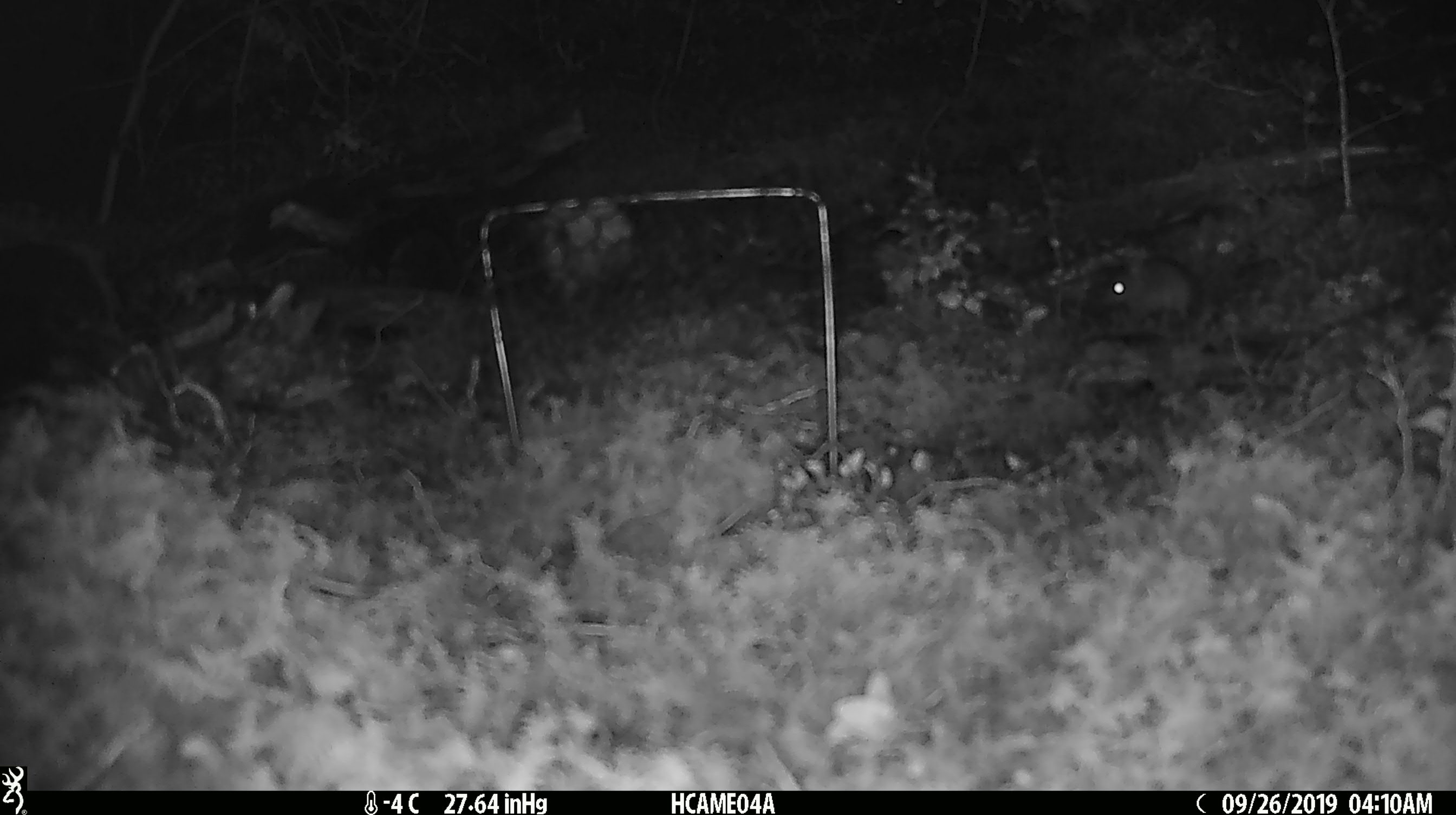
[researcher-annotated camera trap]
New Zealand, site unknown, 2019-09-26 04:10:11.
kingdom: Animalia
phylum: Chordata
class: Mammalia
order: Rodentia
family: Muridae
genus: Mus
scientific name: Mus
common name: mouse